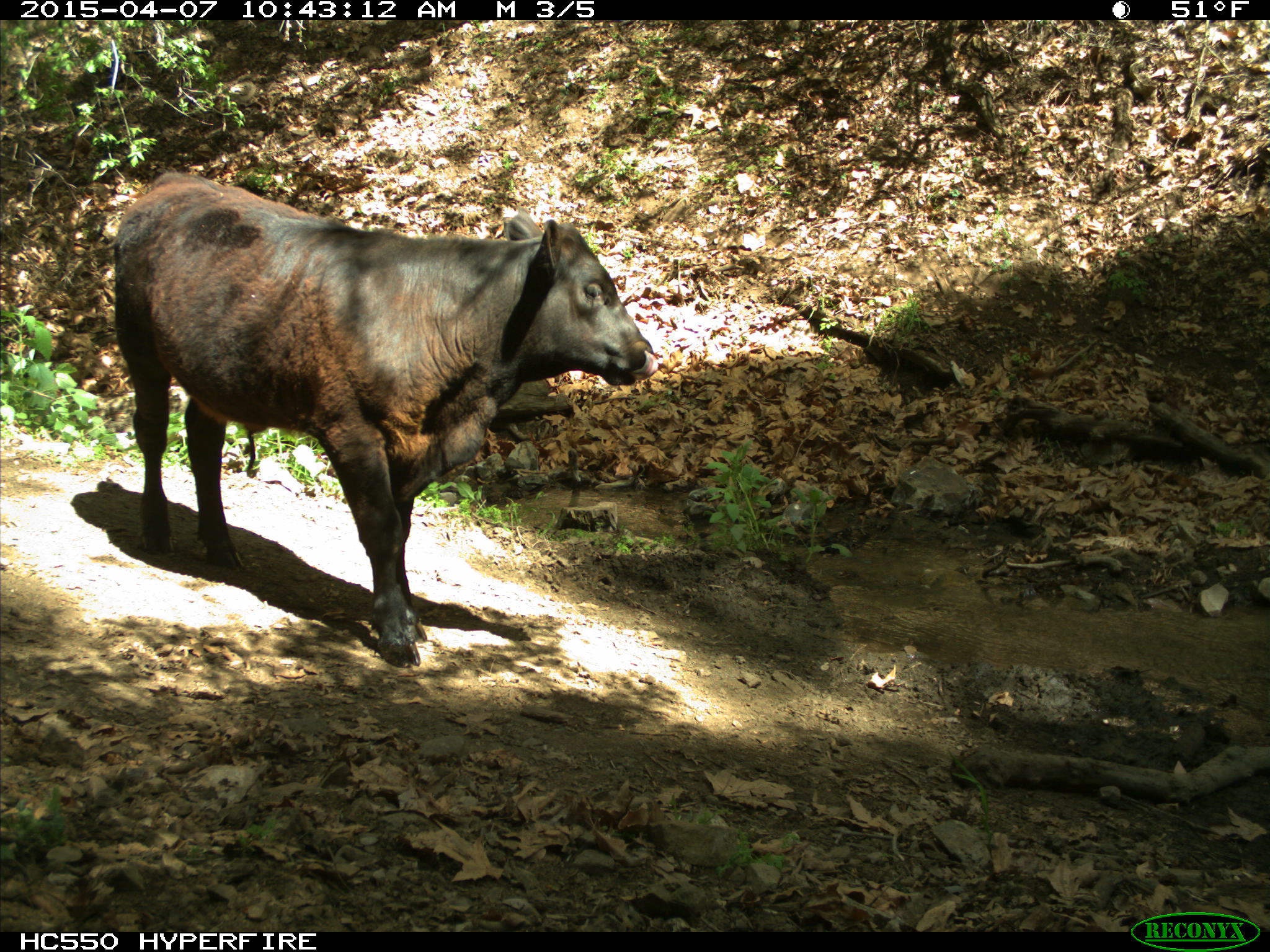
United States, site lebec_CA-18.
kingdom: Animalia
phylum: Chordata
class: Mammalia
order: Artiodactyla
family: Bovidae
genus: Bos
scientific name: Bos taurus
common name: domestic cow